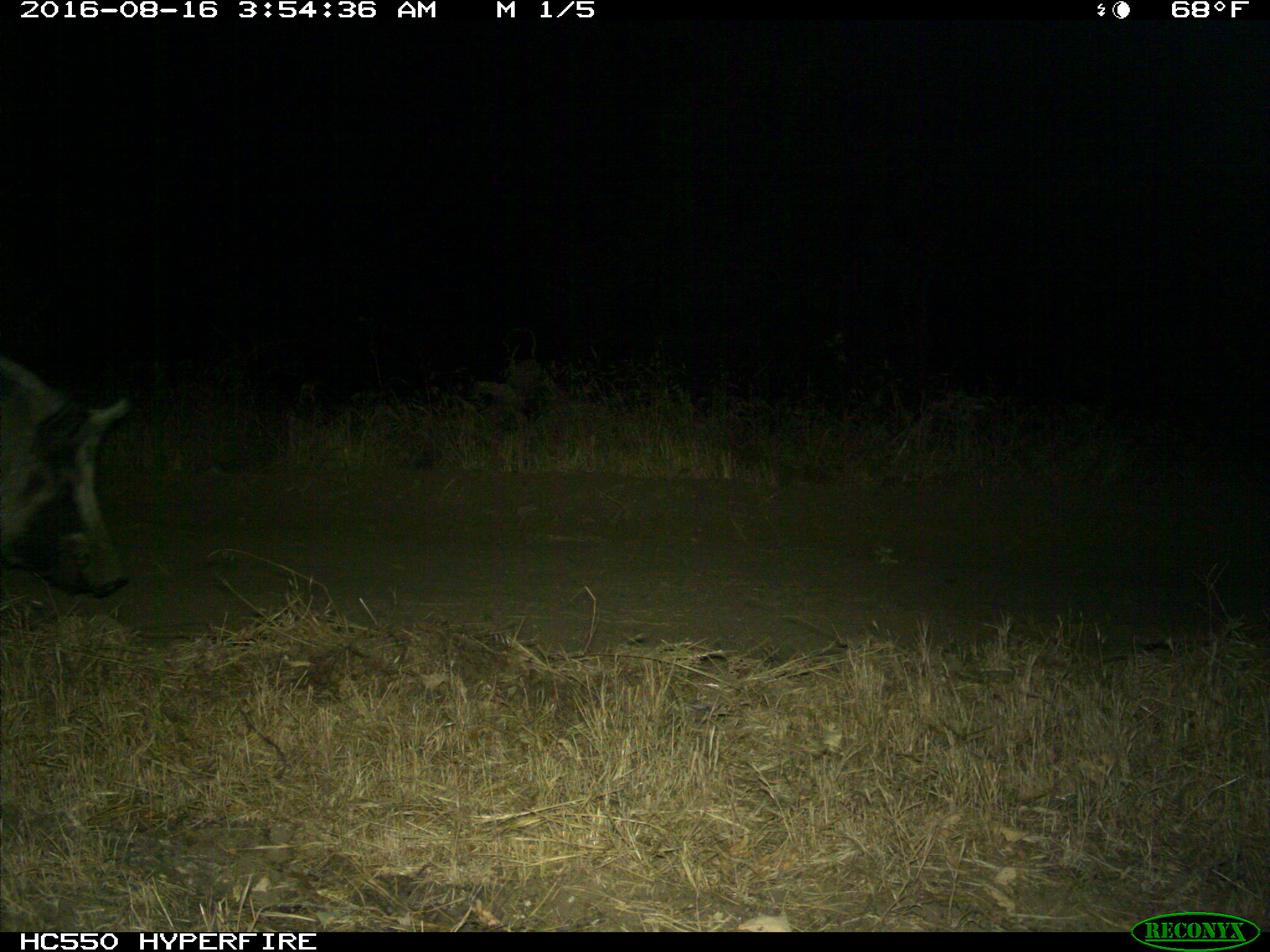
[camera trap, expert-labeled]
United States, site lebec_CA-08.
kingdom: Animalia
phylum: Chordata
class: Mammalia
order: Artiodactyla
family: Suidae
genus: Sus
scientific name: Sus scrofa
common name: wild boar